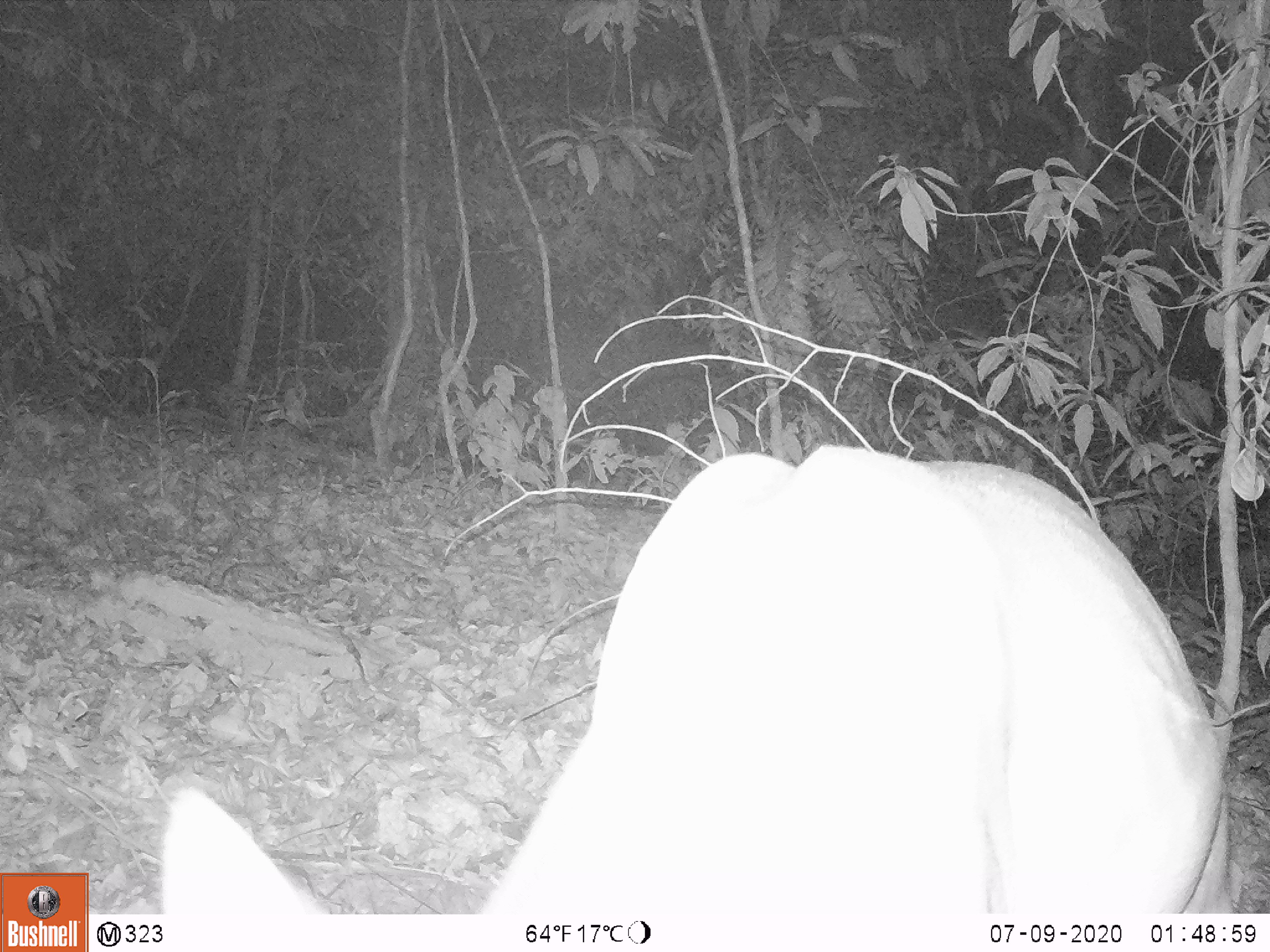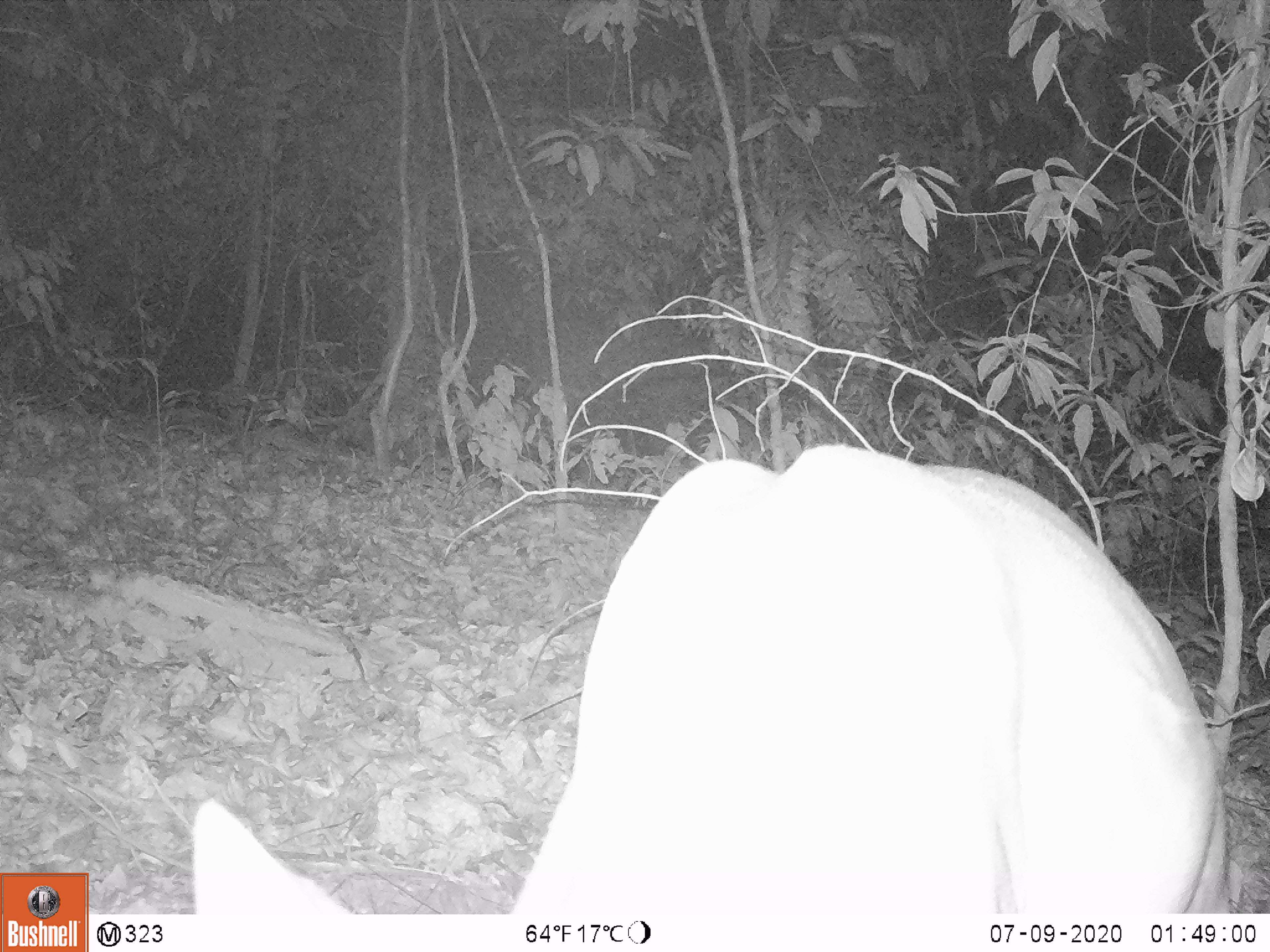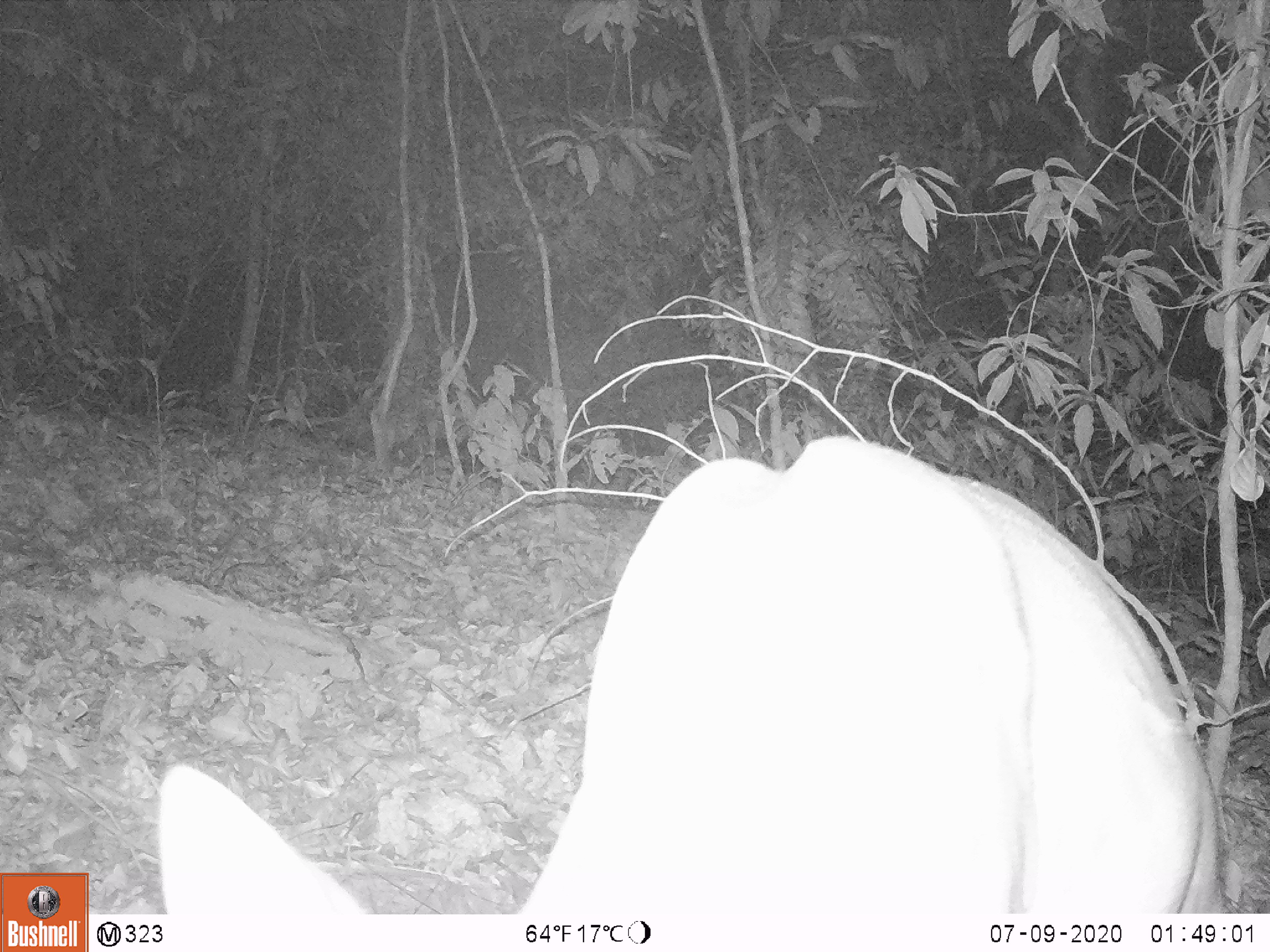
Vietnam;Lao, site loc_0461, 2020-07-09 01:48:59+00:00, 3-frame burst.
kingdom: Animalia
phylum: Chordata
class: Mammalia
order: Artiodactyla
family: Cervidae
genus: Muntiacus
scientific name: Muntiacus vuquangensis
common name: large-antlered muntjac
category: large antlered muntjac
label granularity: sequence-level